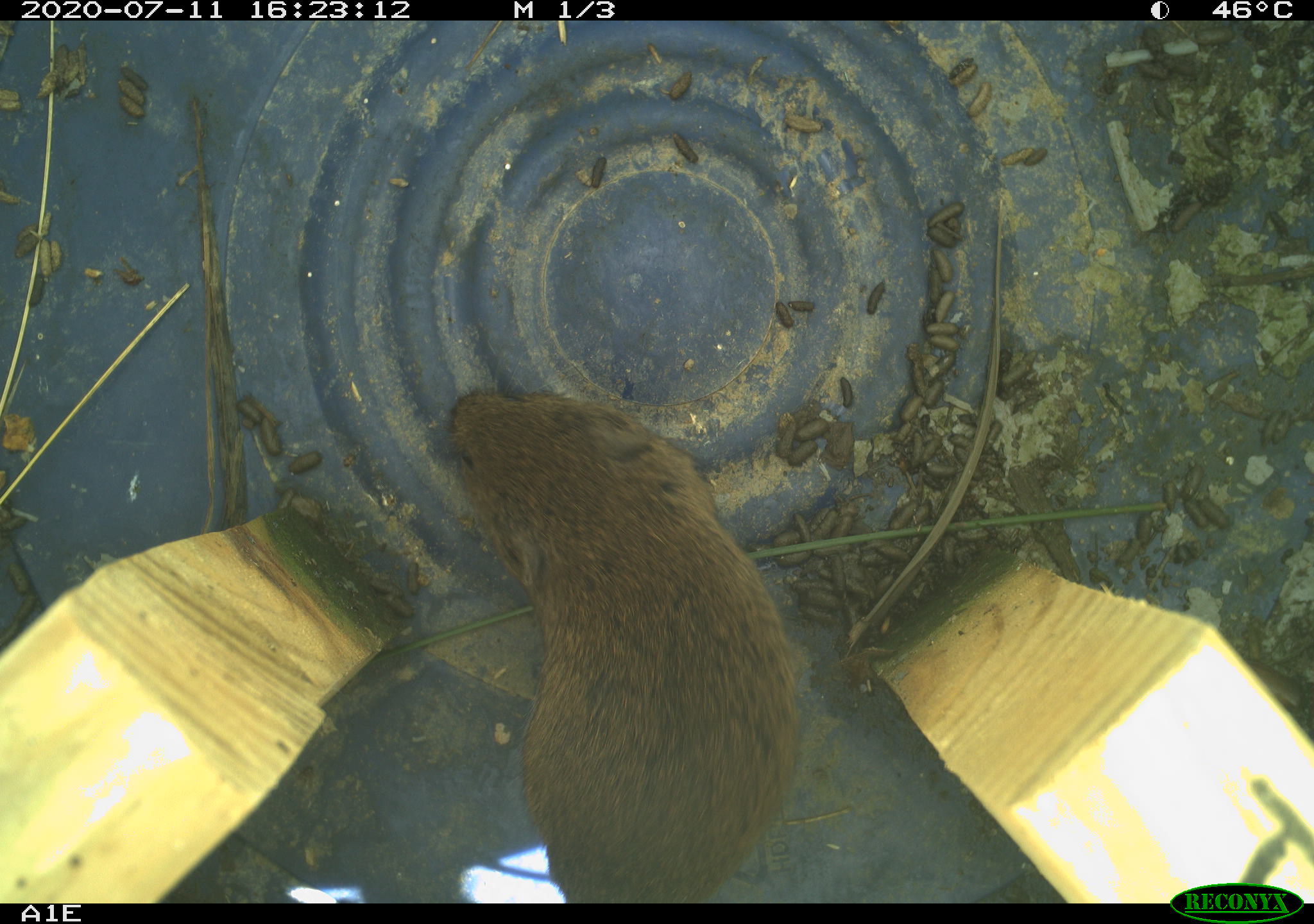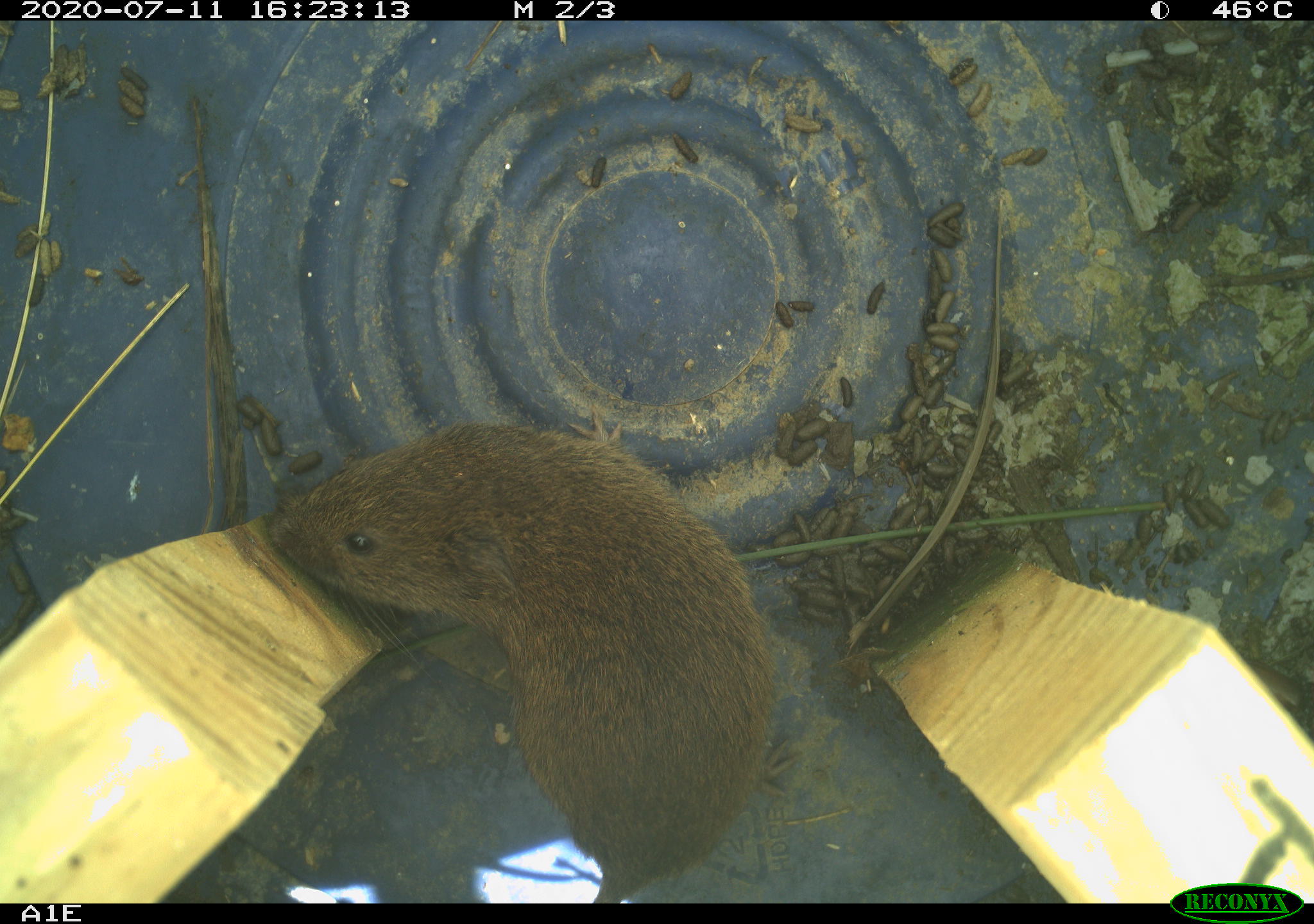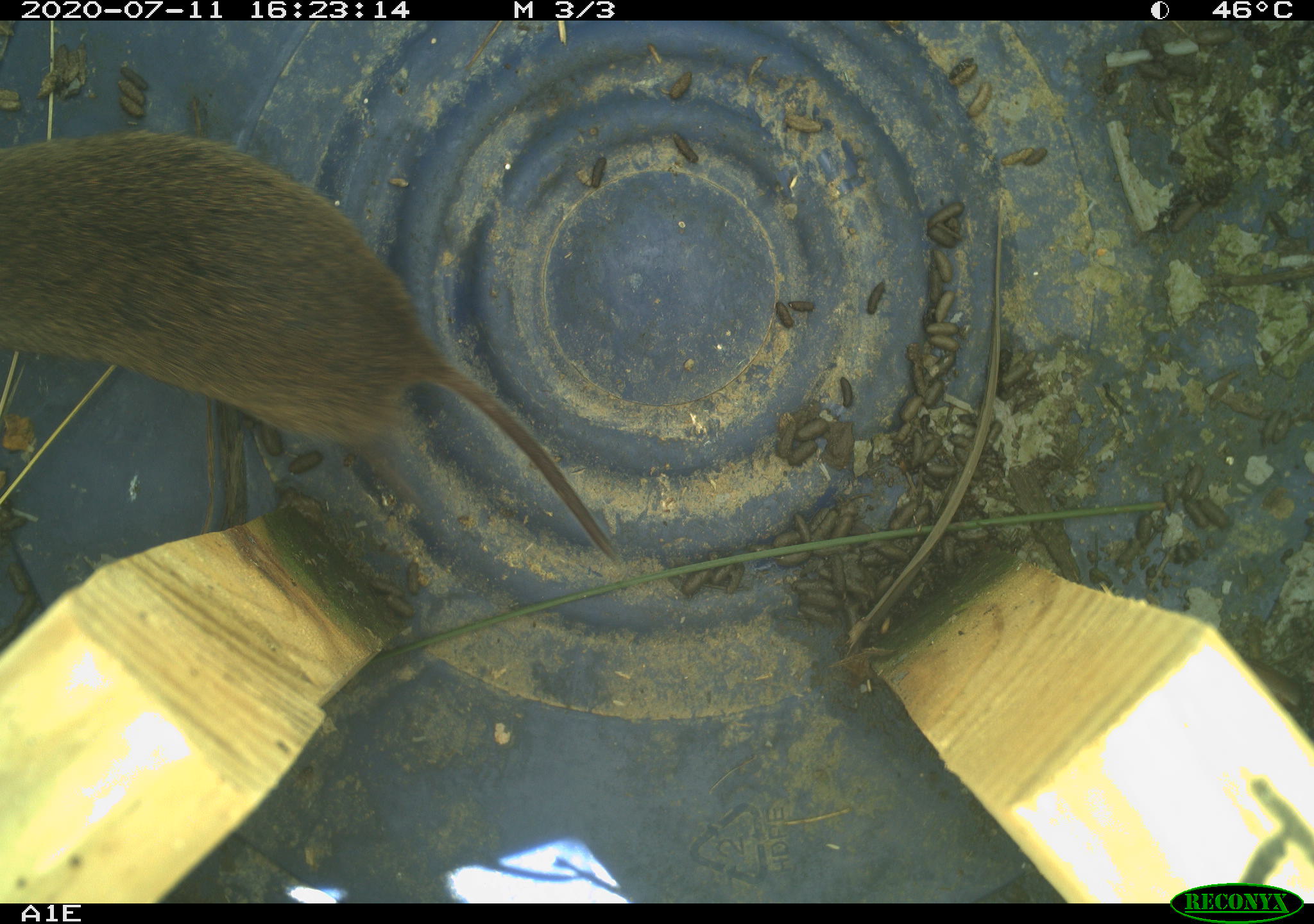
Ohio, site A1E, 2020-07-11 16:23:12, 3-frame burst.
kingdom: Animalia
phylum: Chordata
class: Mammalia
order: Rodentia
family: Cricetidae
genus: Microtus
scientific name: Microtus pennsylvanicus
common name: meadow vole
Meadow vole (Microtus pennsylvanicus).